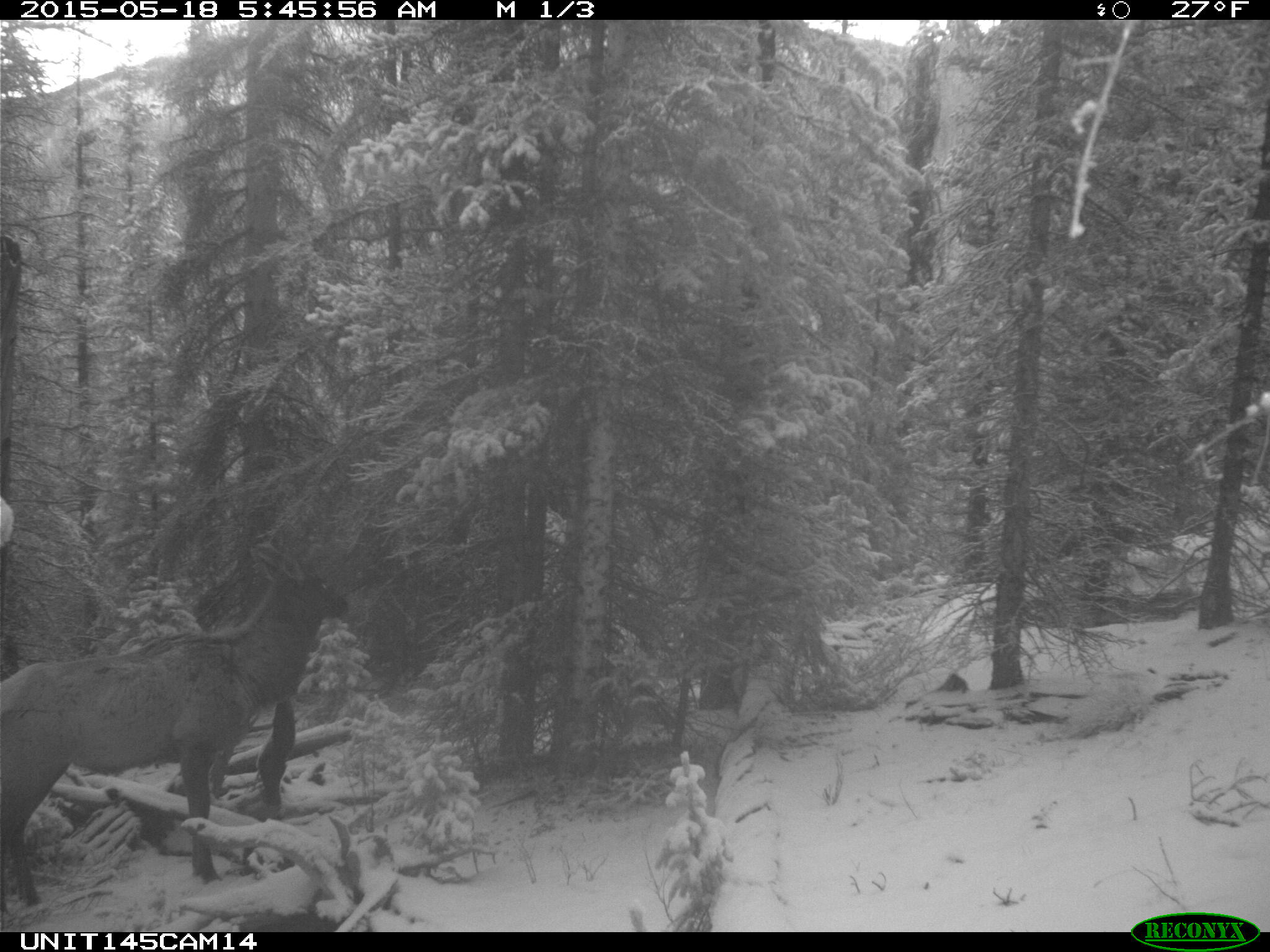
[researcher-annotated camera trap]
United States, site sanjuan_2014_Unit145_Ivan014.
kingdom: Animalia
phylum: Chordata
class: Mammalia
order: Artiodactyla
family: Cervidae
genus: Cervus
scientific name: Cervus elaphus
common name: red deer